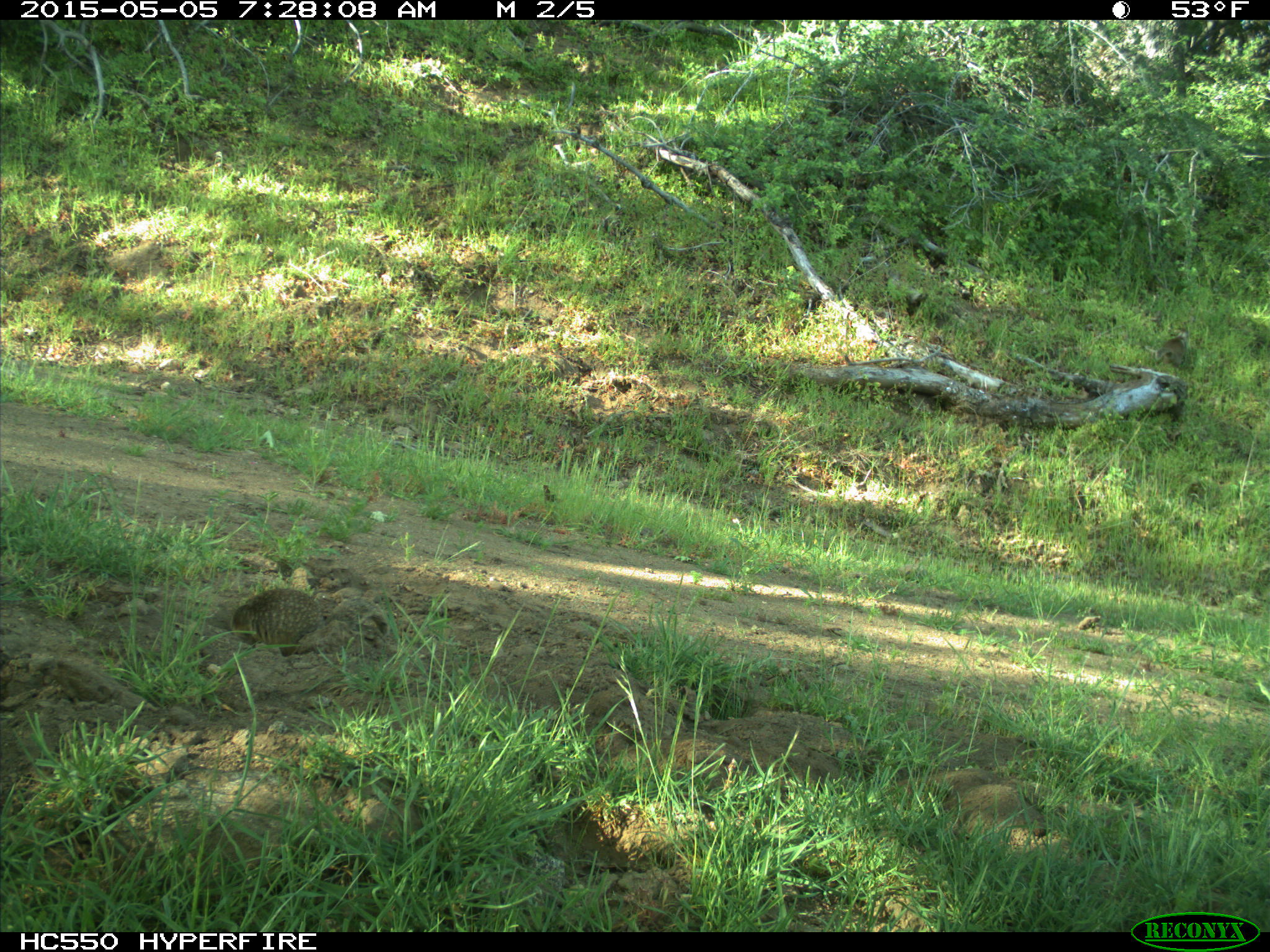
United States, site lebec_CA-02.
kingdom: Animalia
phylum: Chordata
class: Mammalia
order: Rodentia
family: Sciuridae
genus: Otospermophilus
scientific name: Otospermophilus beecheyi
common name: california ground squirrel